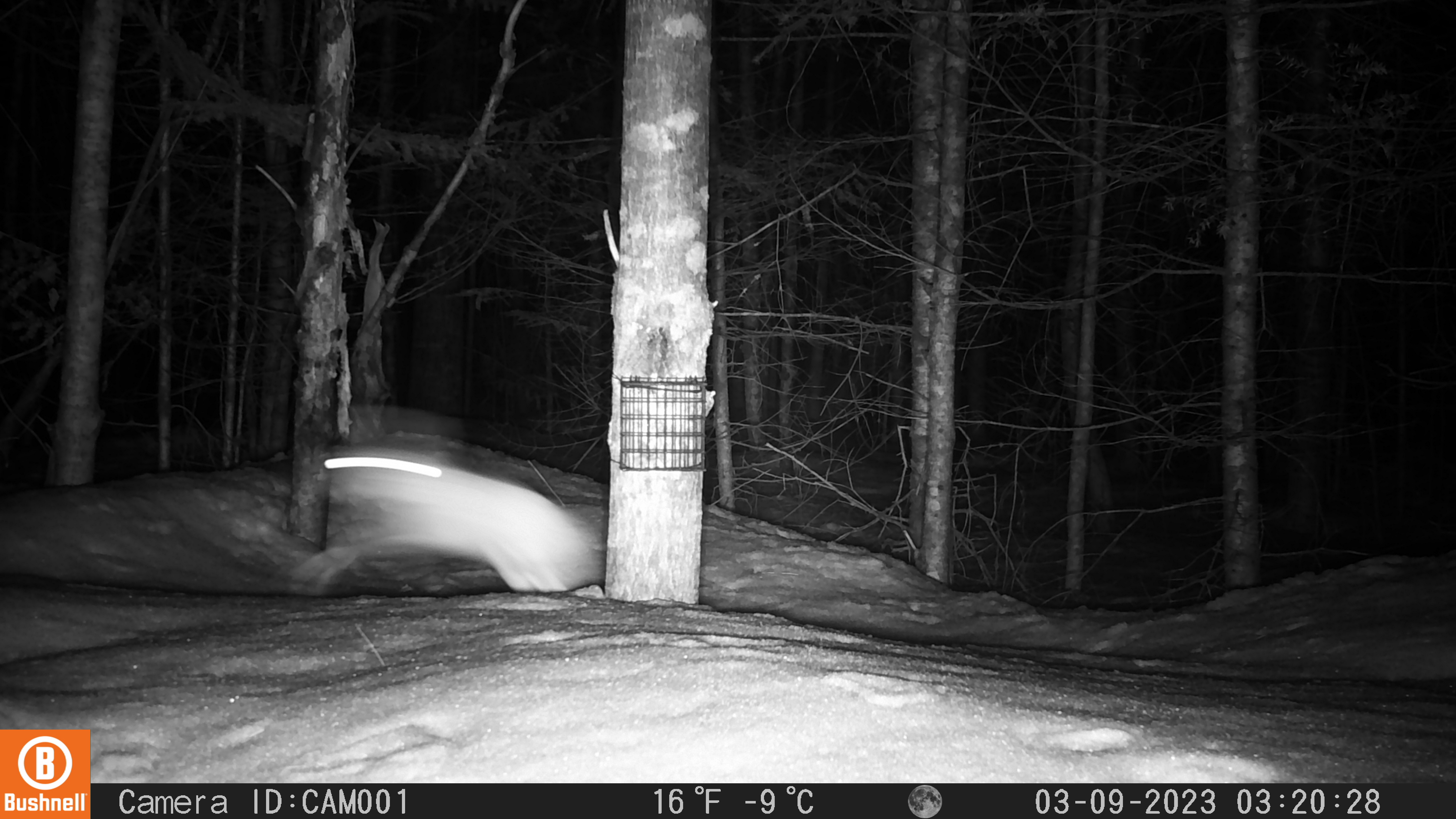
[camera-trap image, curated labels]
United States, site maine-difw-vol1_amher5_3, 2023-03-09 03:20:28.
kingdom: Animalia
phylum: Chordata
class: Mammalia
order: Lagomorpha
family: Leporidae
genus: Lepus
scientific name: Lepus americanus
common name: snowshoe hare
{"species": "snowshoe hare (Lepus americanus)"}